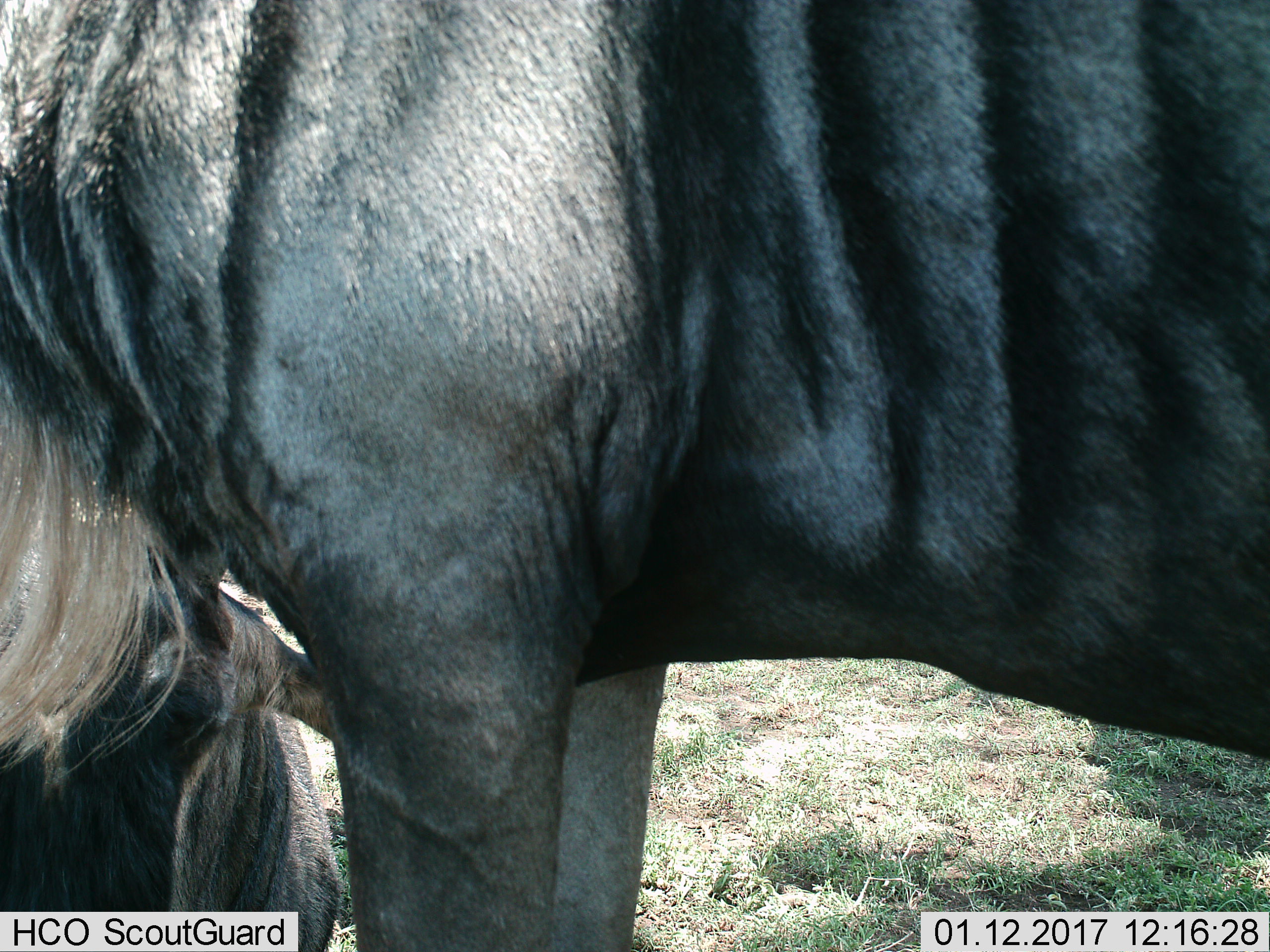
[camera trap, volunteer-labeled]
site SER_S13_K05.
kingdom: Animalia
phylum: Chordata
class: Mammalia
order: Artiodactyla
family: Bovidae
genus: Connochaetes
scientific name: Connochaetes taurinus taurinus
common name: blue wildebeest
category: wildebeestblue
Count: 2.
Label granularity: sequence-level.